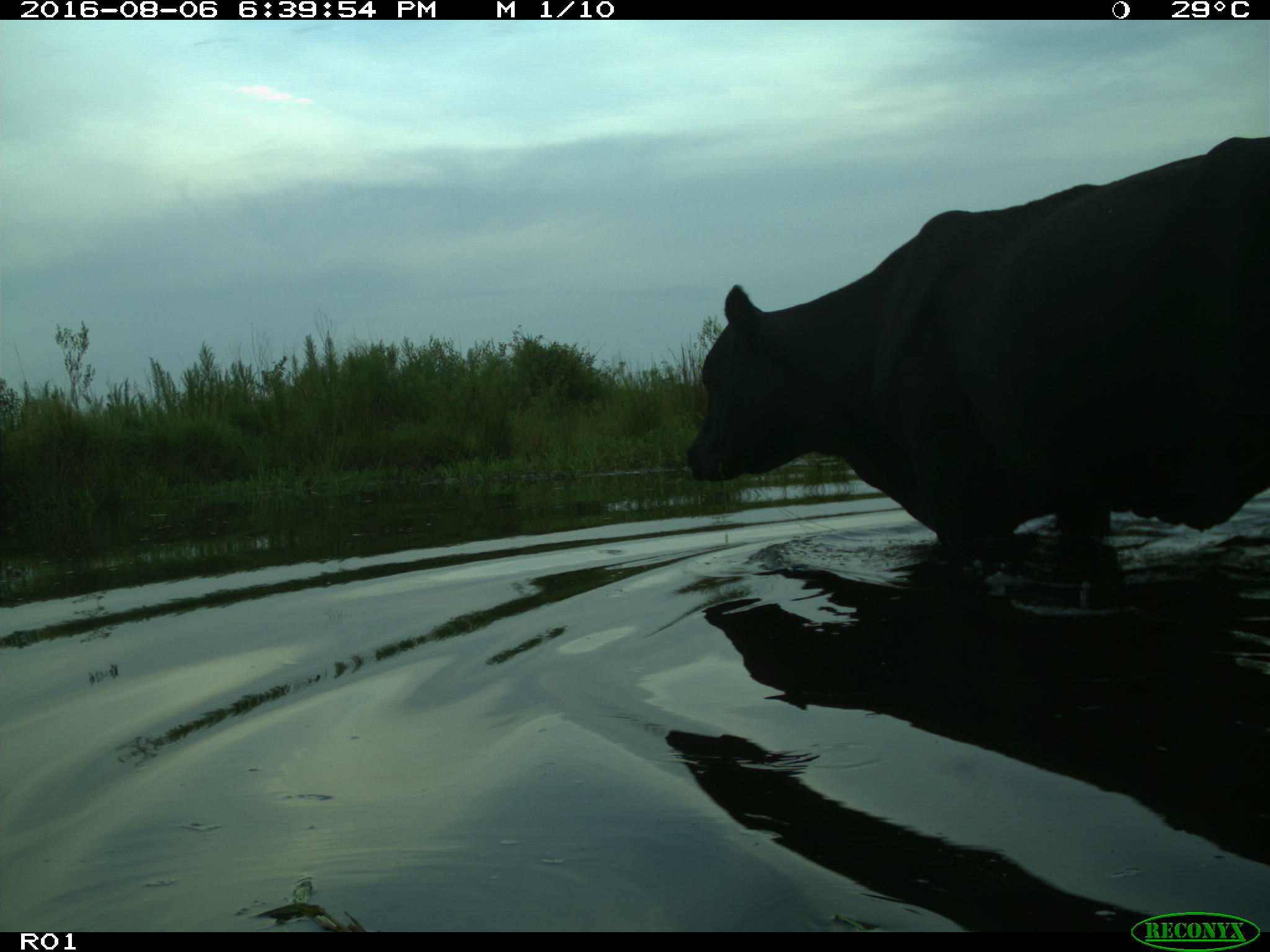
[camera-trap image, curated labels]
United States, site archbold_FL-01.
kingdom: Animalia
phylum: Chordata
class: Mammalia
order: Artiodactyla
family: Bovidae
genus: Bos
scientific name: Bos taurus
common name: domestic cow